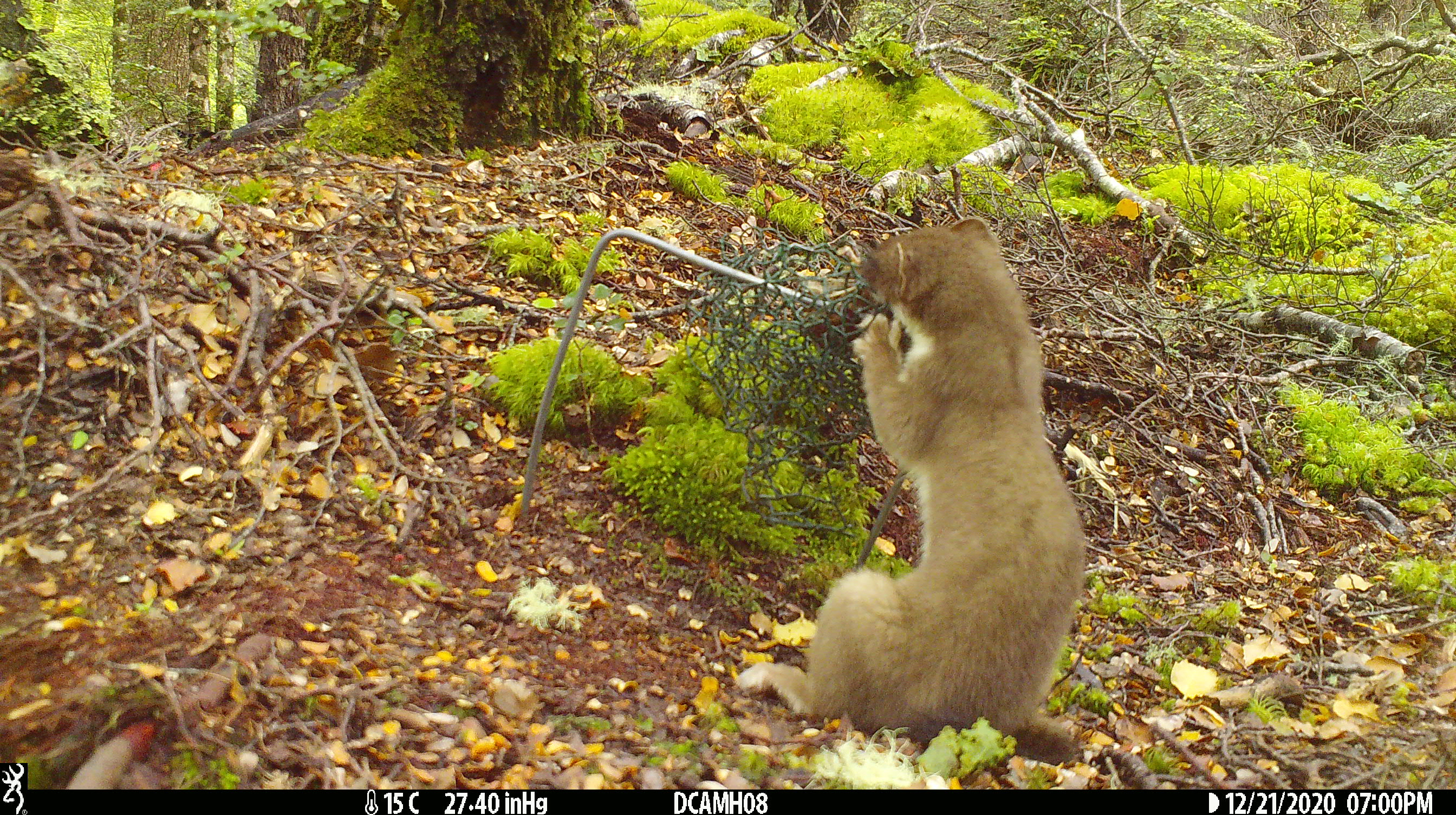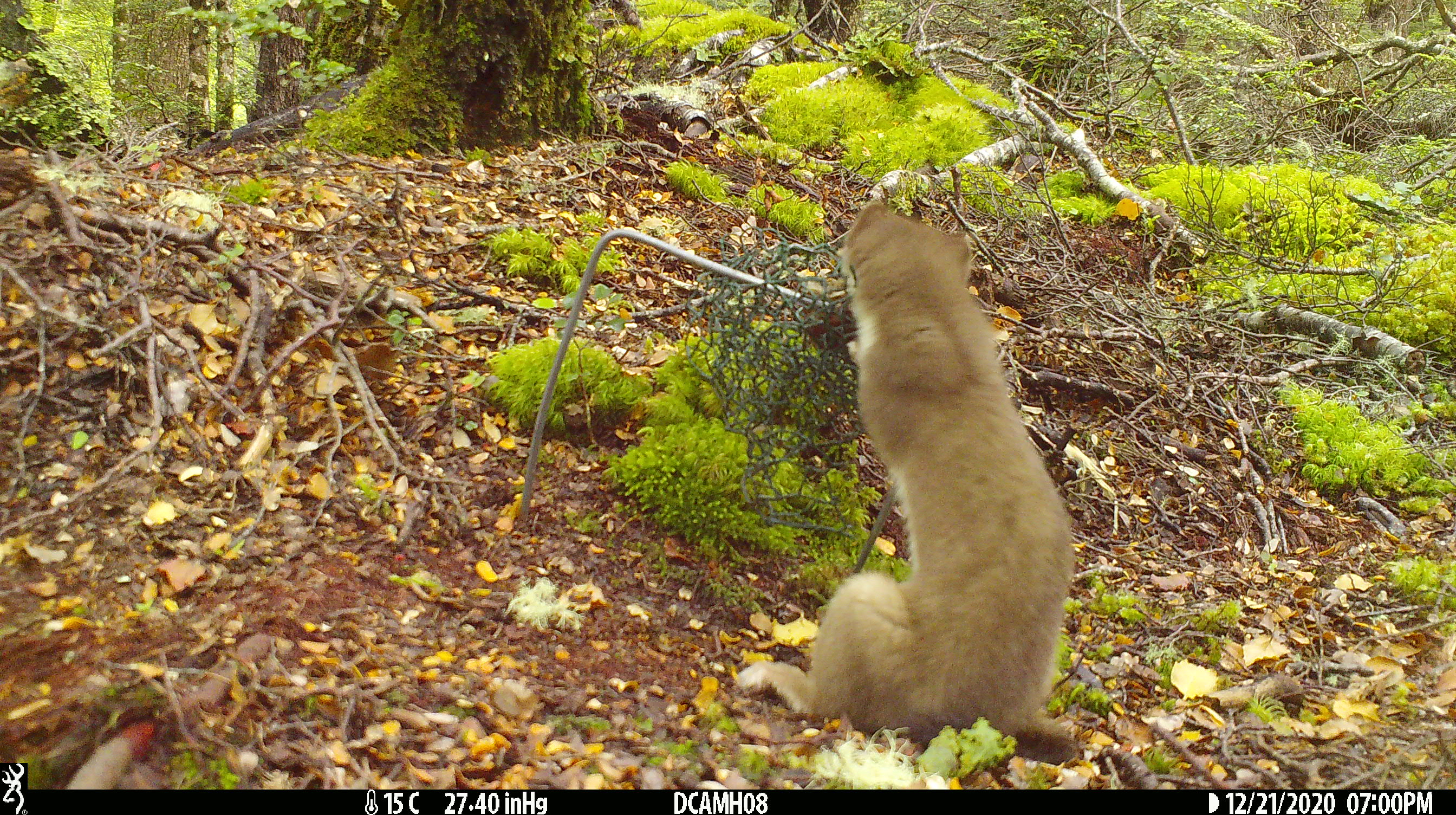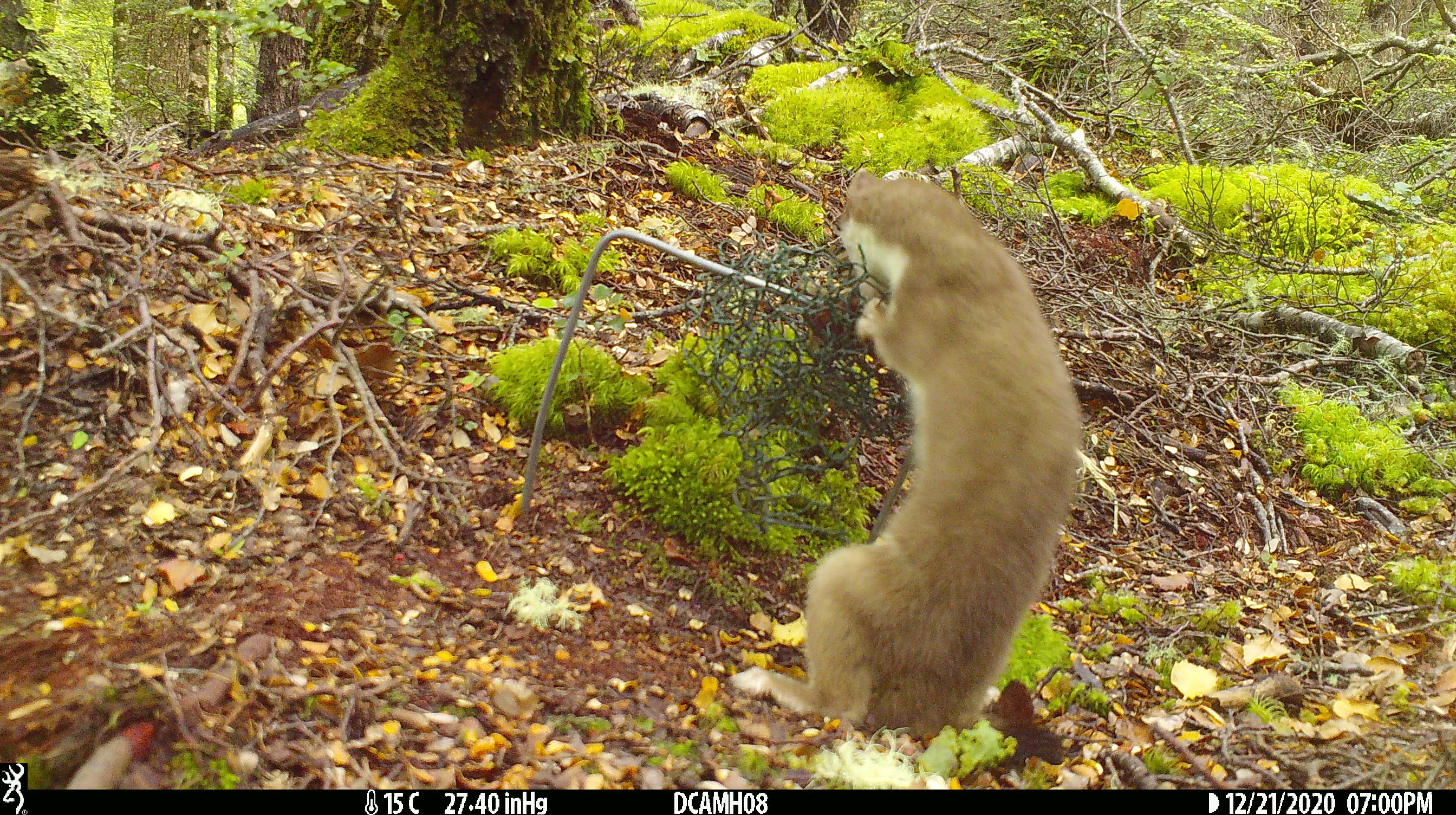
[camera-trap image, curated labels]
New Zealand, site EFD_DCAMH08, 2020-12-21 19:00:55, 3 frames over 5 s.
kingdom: Animalia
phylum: Chordata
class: Mammalia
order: Carnivora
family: Mustelidae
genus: Mustela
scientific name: Mustela erminea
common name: stoat